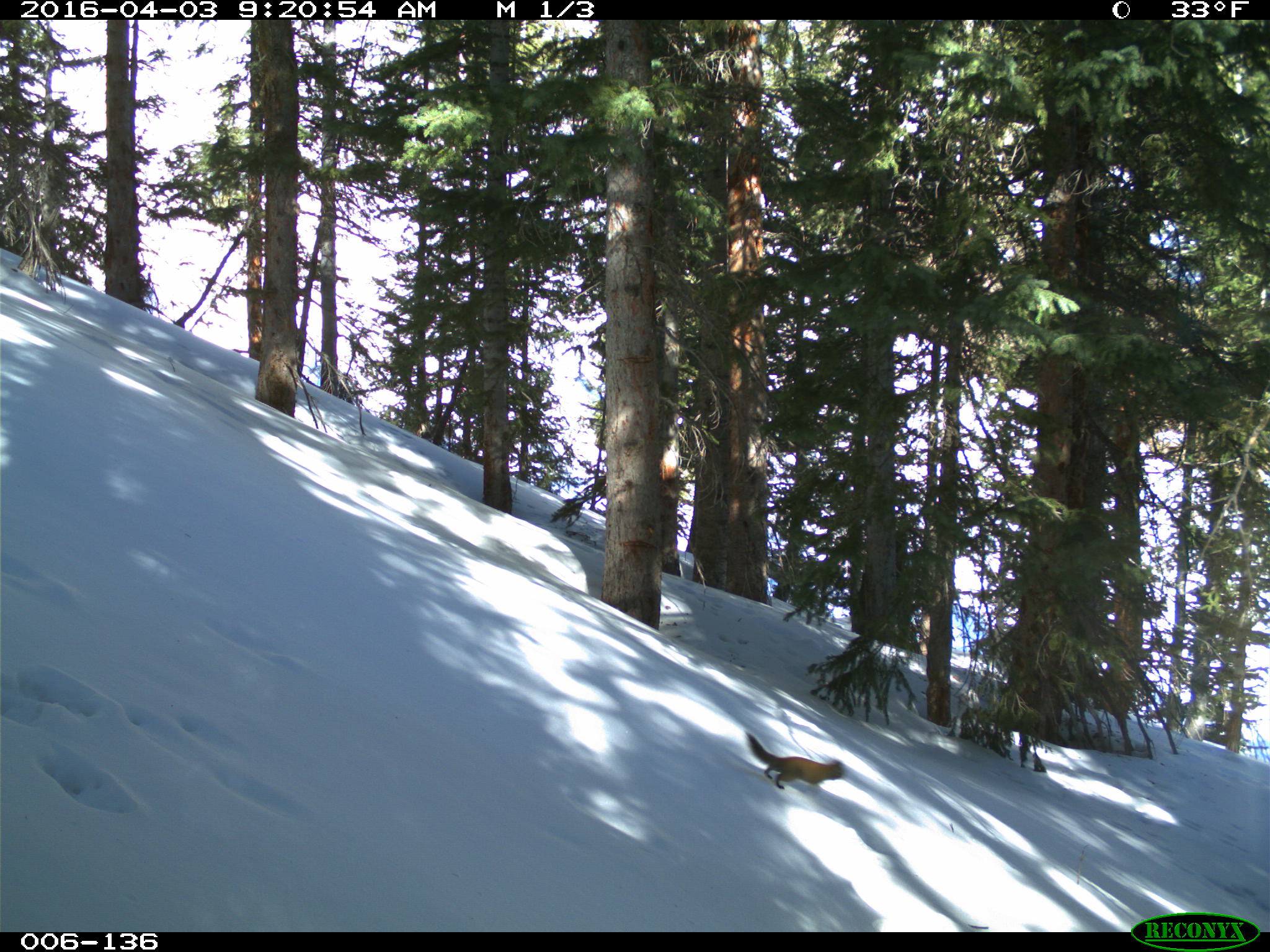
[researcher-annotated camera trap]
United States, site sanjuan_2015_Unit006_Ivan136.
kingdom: Animalia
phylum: Chordata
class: Mammalia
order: Rodentia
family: Sciuridae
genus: Tamiasciurus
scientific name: Tamiasciurus hudsonicus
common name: american red squirrel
Tamiasciurus hudsonicus (american red squirrel).